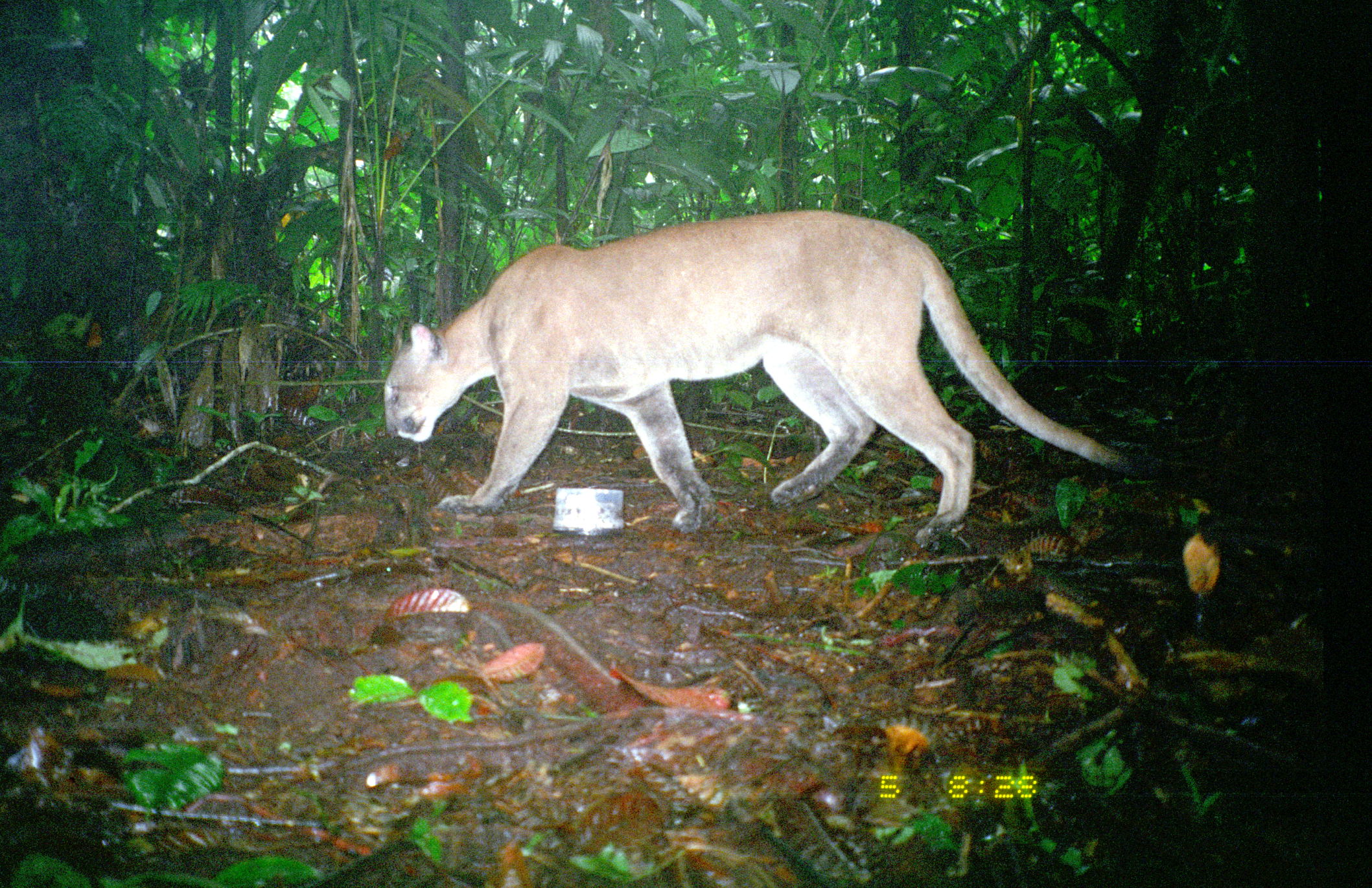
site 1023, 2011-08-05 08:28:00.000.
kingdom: Animalia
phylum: Chordata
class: Mammalia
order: Carnivora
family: Felidae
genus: Puma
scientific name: Puma concolor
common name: mountain lion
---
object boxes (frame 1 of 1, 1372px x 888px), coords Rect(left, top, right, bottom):
puma concolor: Rect(378, 208, 1138, 547)